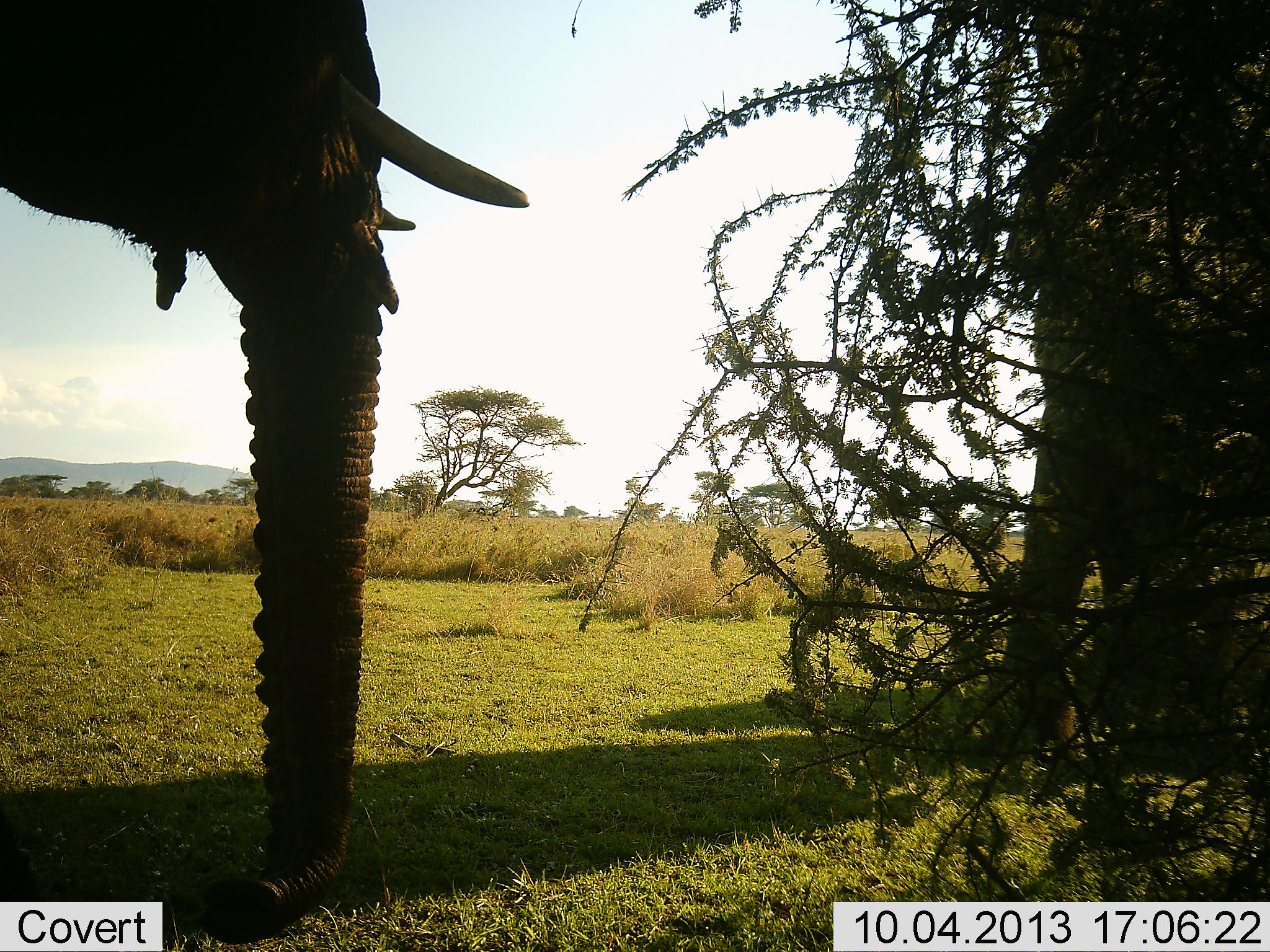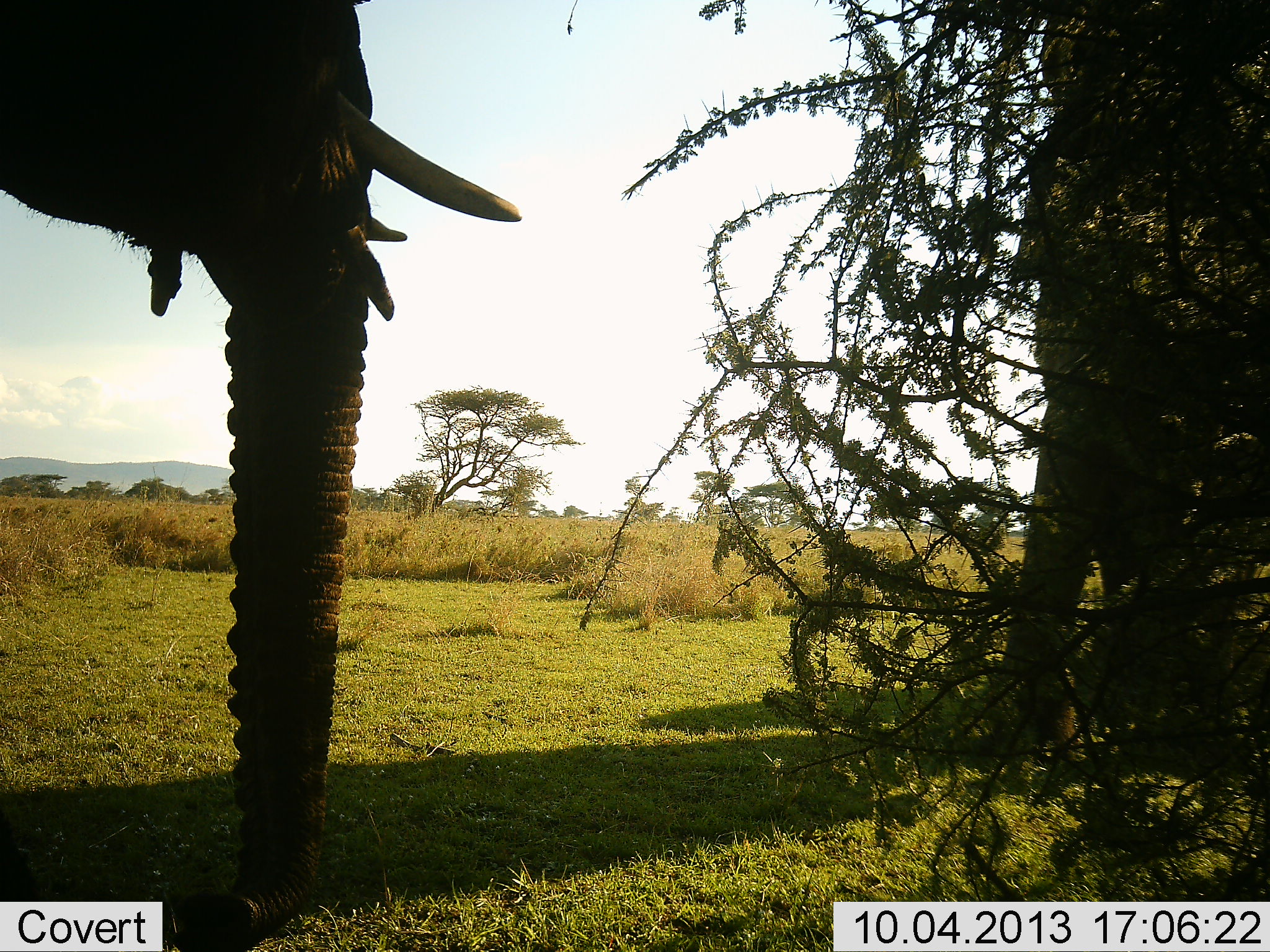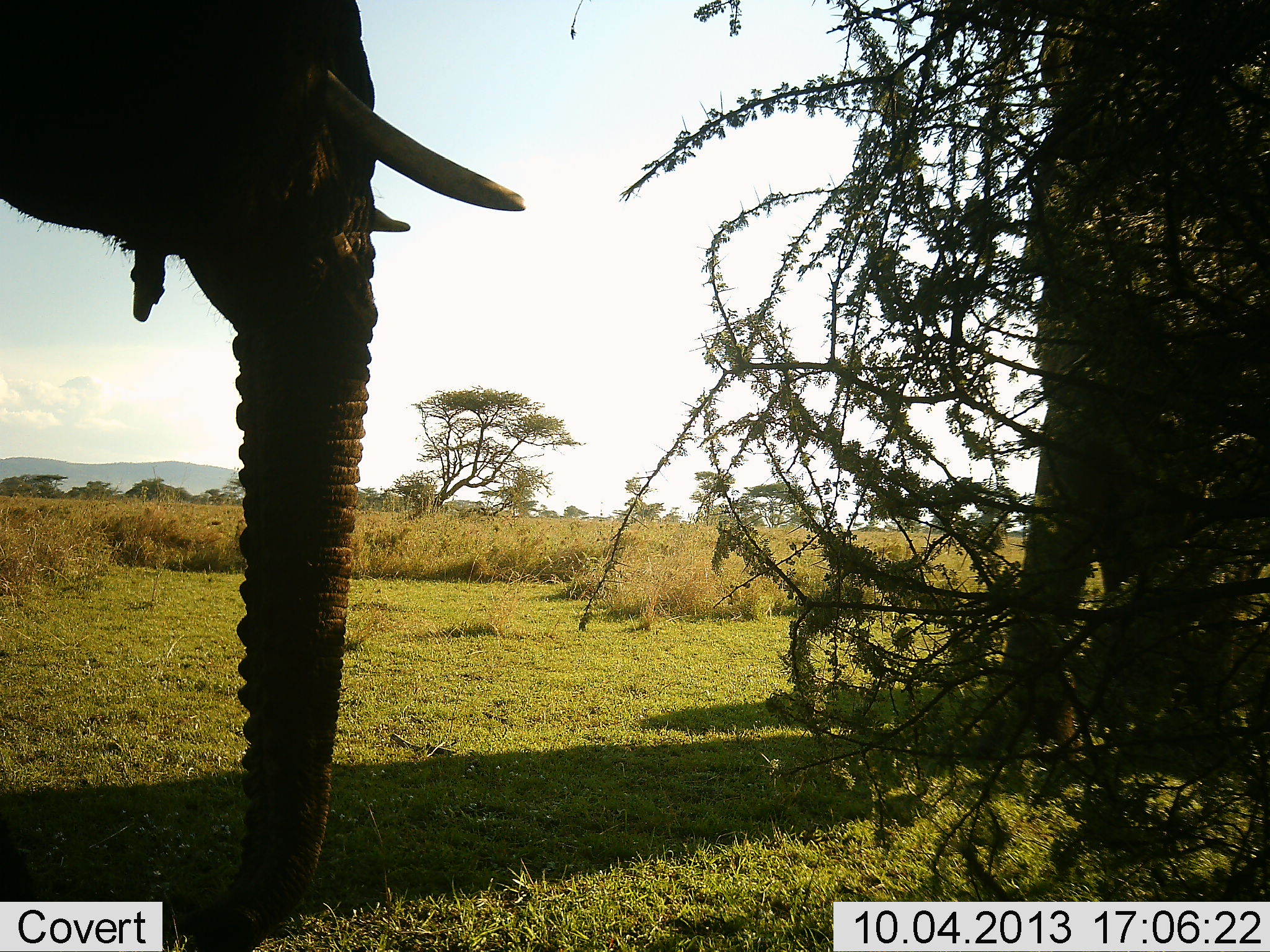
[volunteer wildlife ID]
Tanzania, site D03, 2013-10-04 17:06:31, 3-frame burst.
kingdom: Animalia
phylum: Chordata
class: Mammalia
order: Proboscidea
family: Elephantidae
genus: Loxodonta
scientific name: Loxodonta africana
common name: african bush elephant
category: elephant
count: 2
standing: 92%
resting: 0%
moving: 0%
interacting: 0%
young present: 0%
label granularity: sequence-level